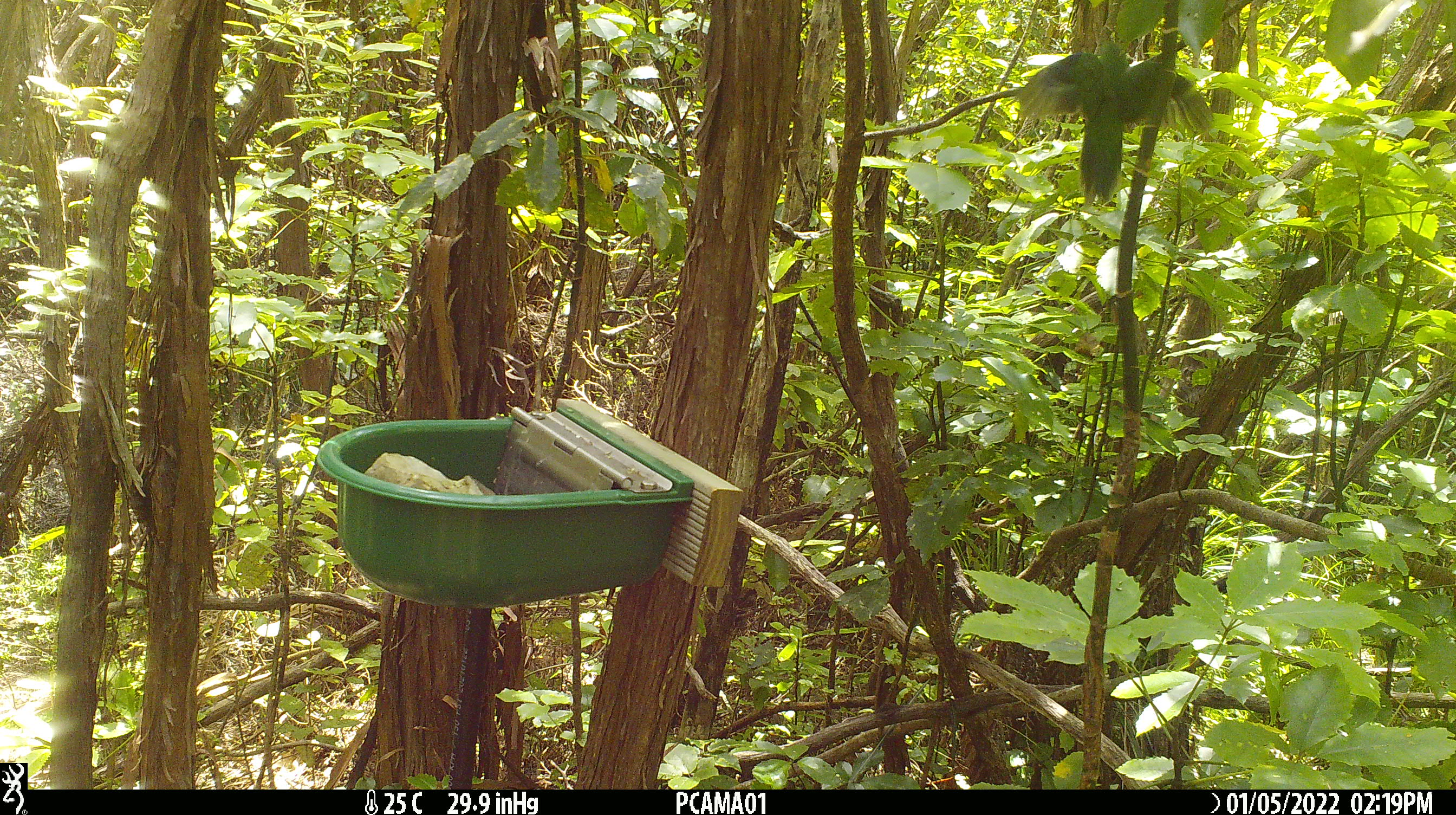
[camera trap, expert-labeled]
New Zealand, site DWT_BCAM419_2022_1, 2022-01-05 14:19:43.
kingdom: Animalia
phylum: Chordata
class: Aves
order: Psittaciformes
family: Psittaculidae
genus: Cyanoramphus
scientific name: Cyanoramphus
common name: parakeet